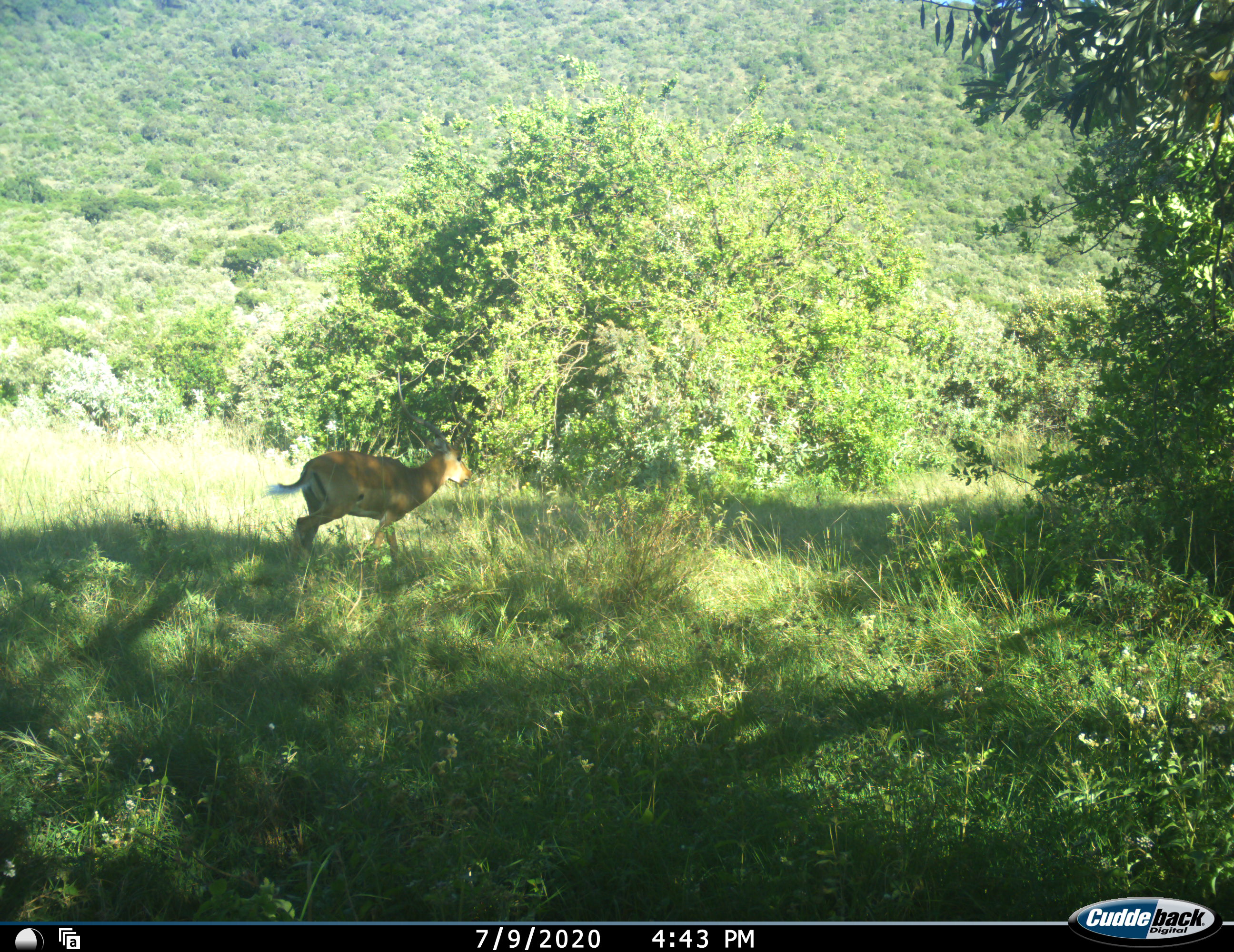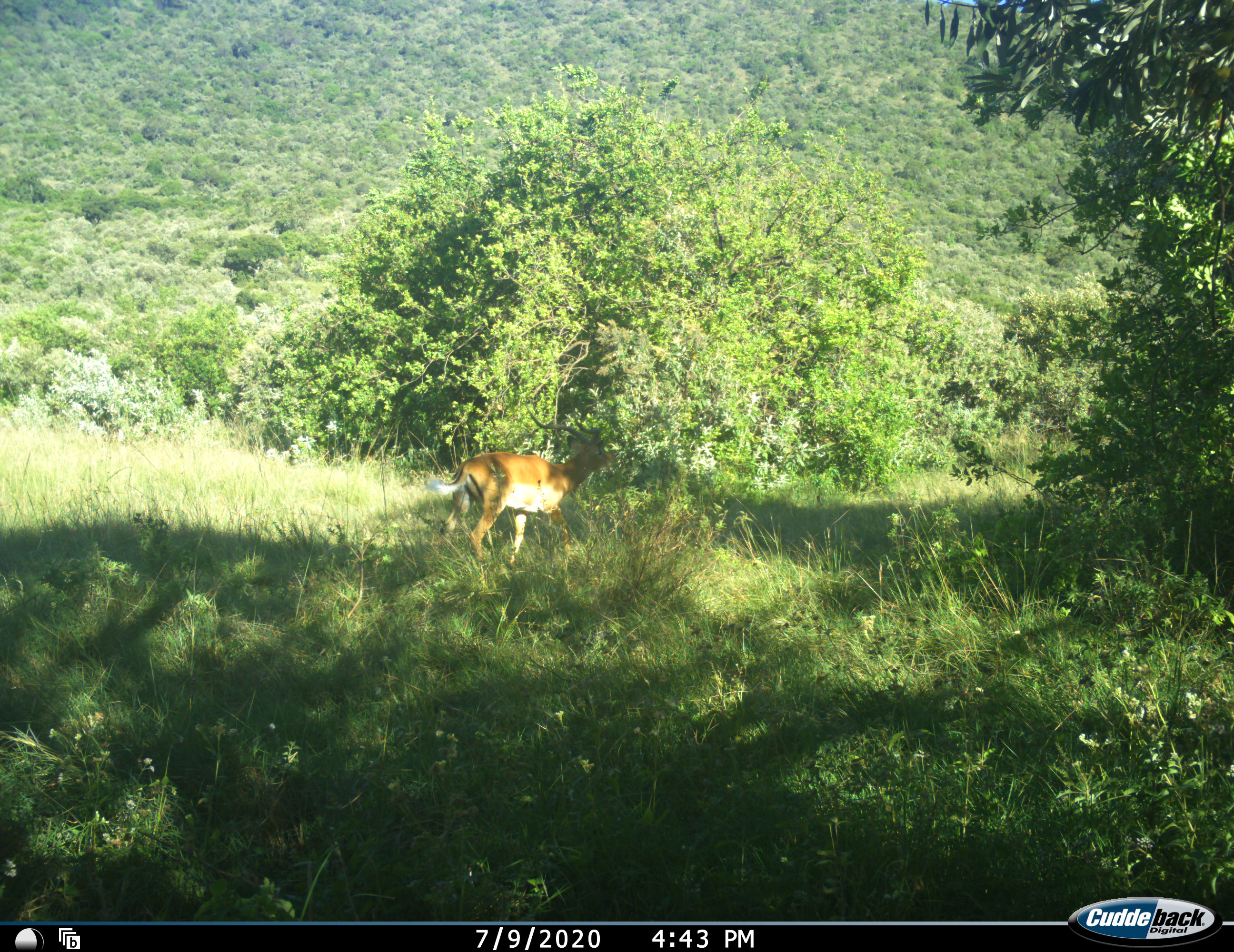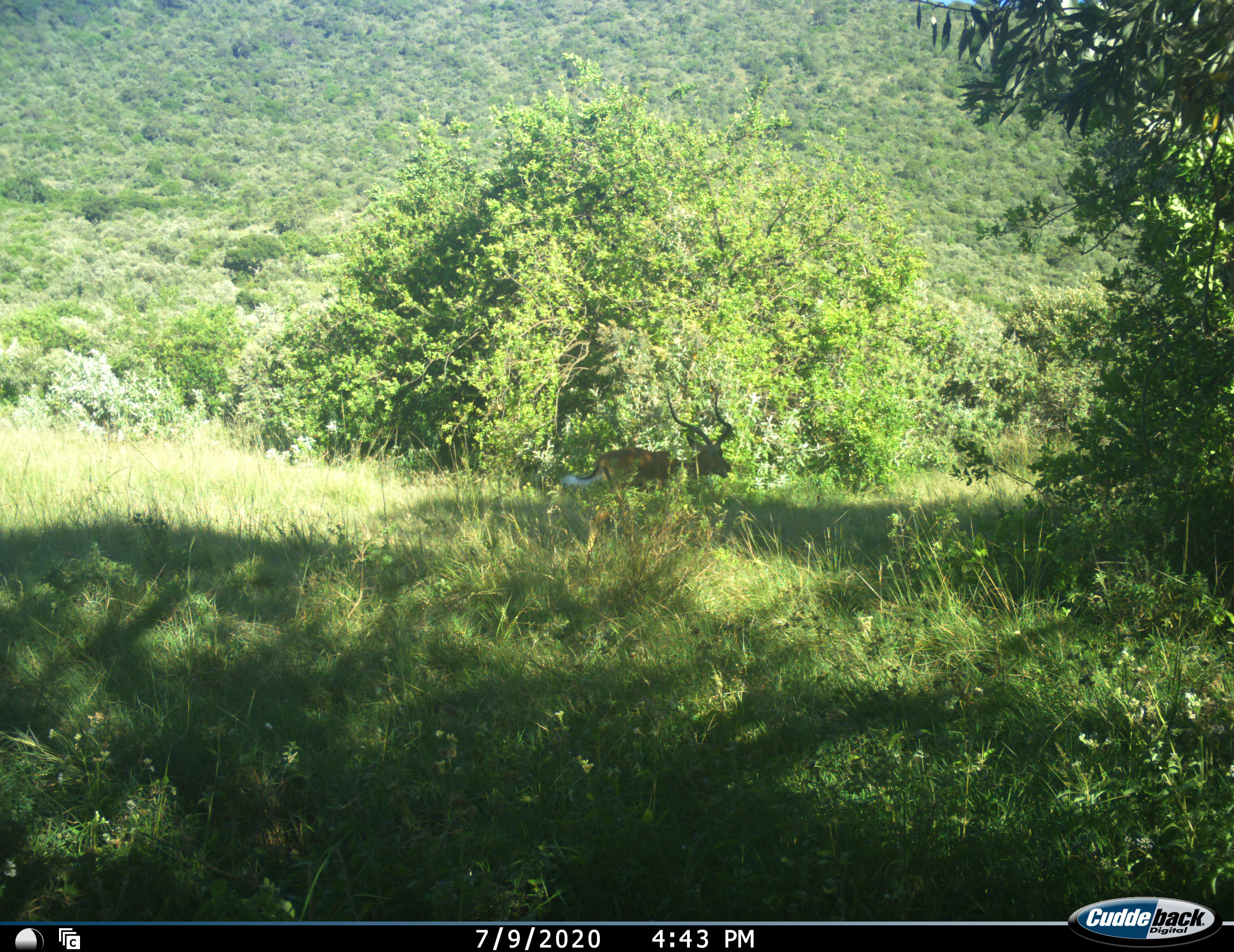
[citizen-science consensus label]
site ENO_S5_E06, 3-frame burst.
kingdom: Animalia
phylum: Chordata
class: Mammalia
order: Artiodactyla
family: Bovidae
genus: Aepyceros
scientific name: Aepyceros melampus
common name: impala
Impala (Aepyceros melampus), count 1. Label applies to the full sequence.